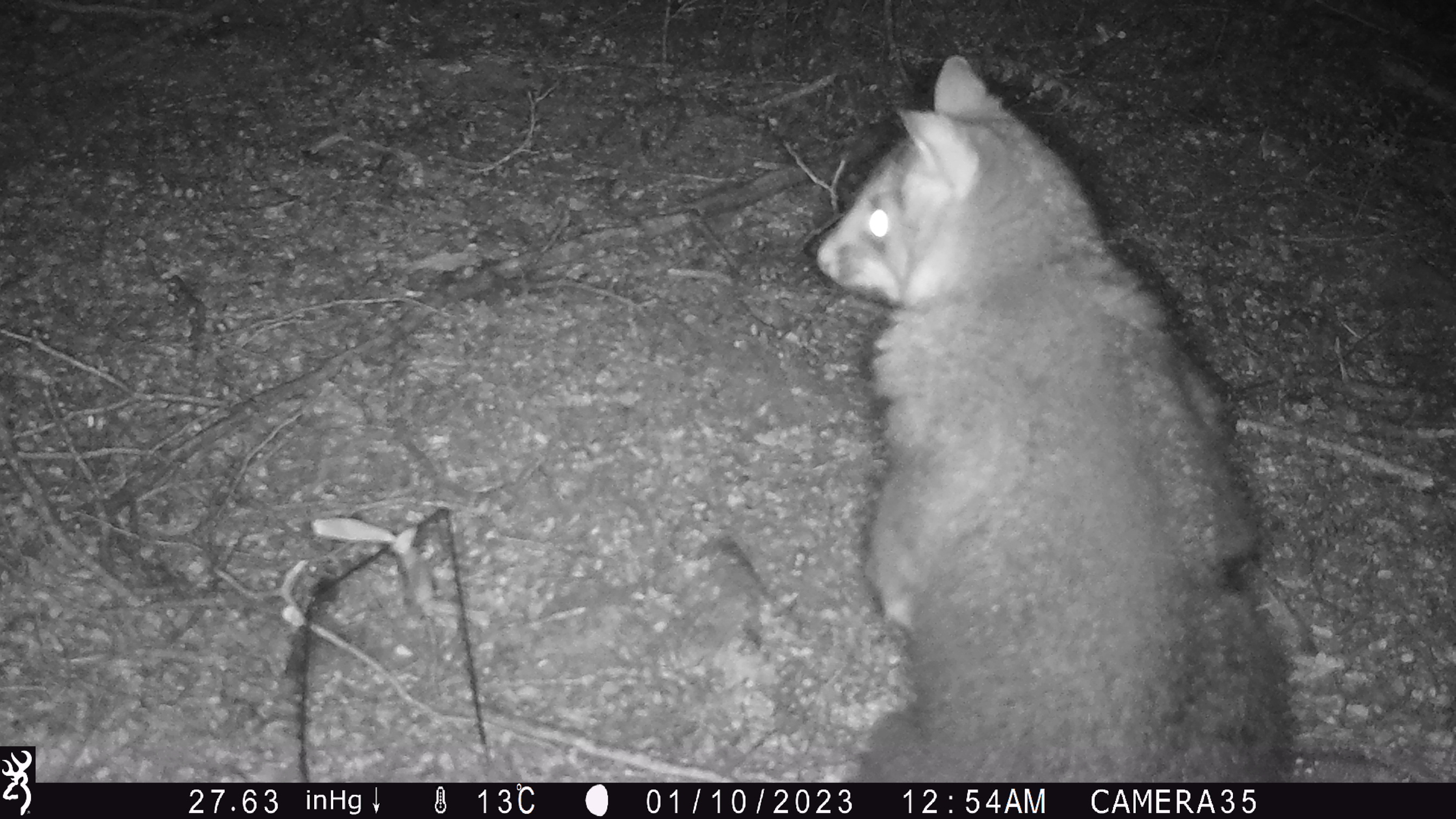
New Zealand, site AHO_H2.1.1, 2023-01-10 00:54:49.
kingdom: Animalia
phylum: Chordata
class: Mammalia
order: Diprotodontia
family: Phalangeridae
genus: Trichosurus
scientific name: Trichosurus vulpecula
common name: common brushtail possum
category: possum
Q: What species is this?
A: Possum (common brushtail possum) (Trichosurus vulpecula).